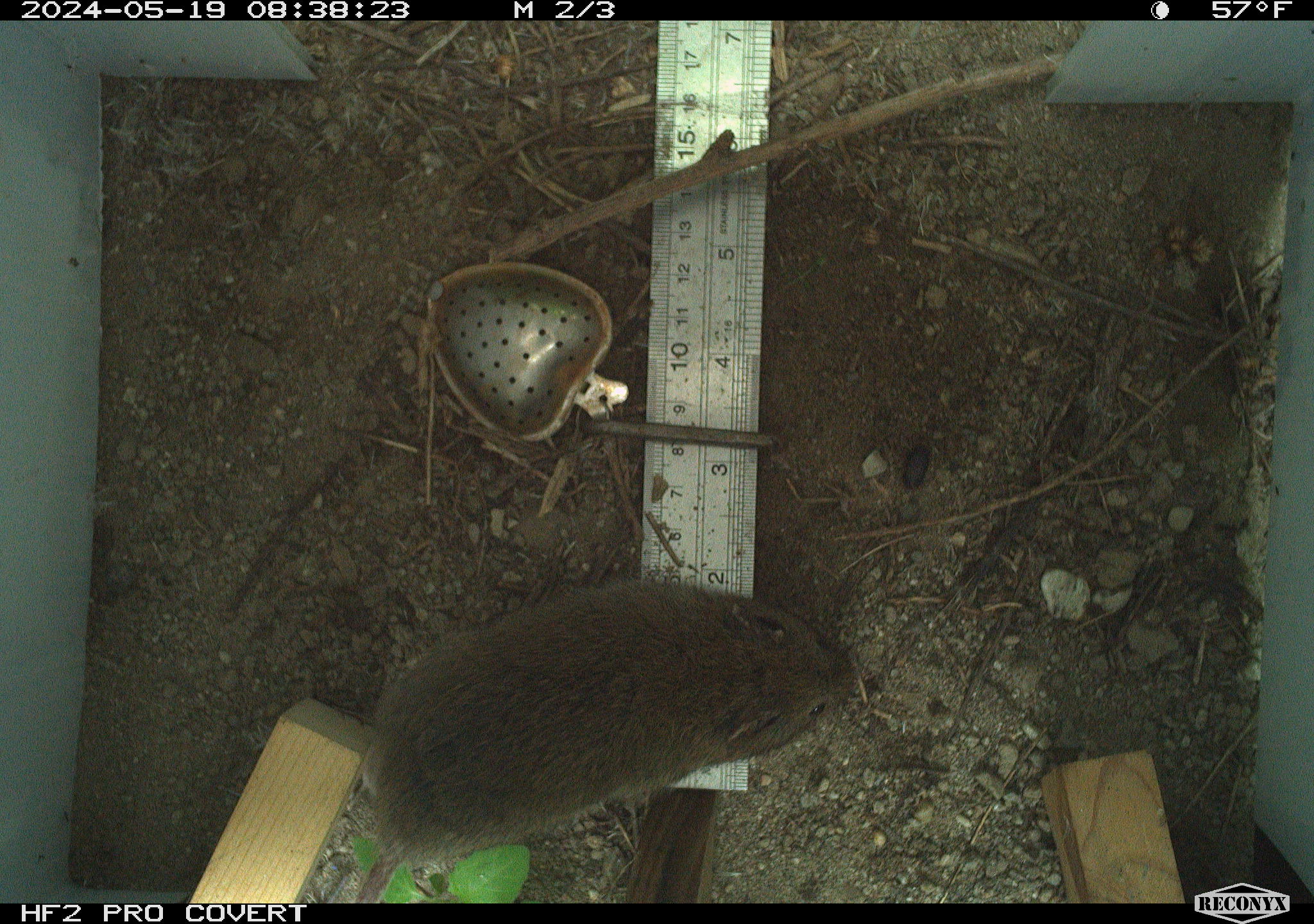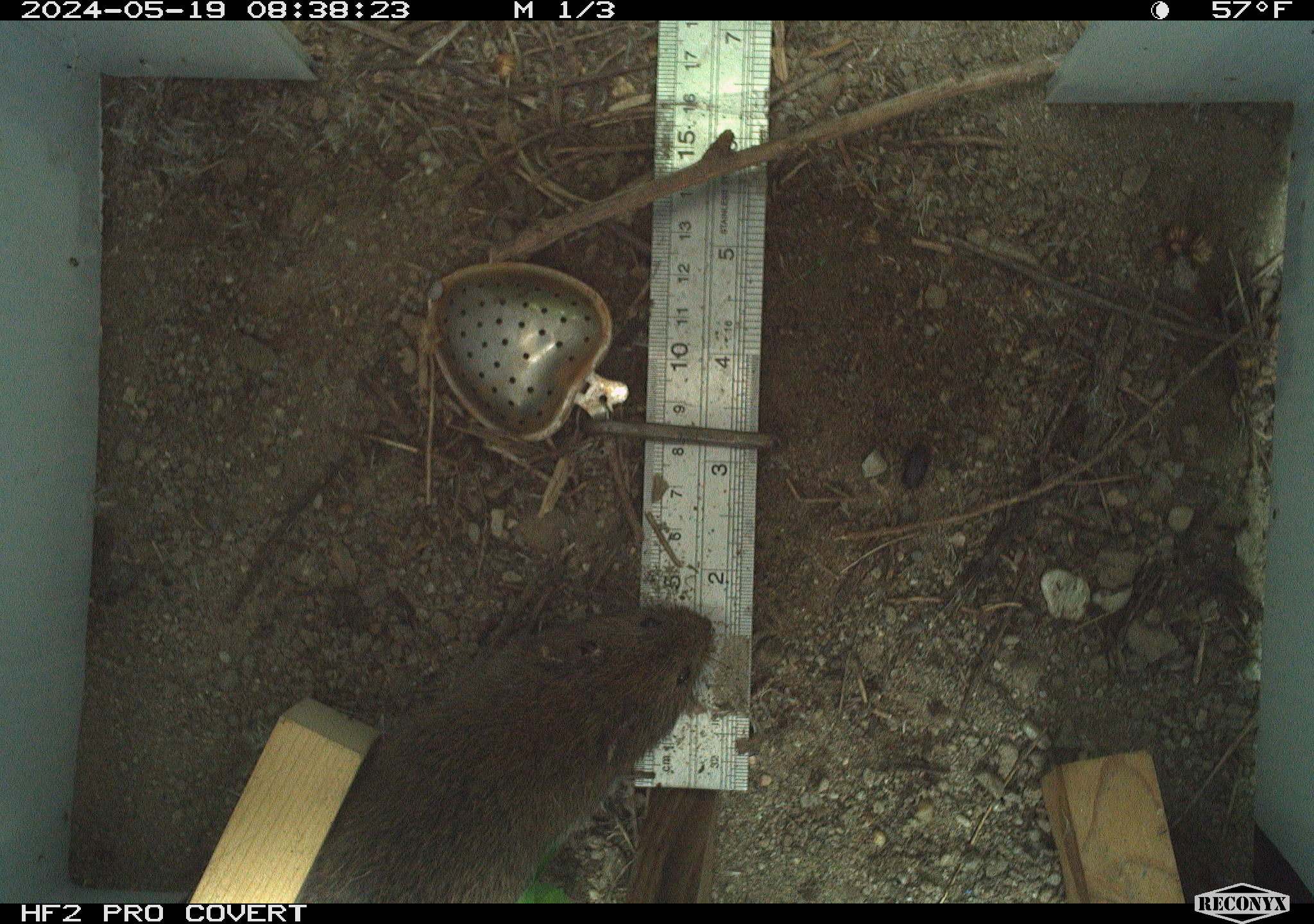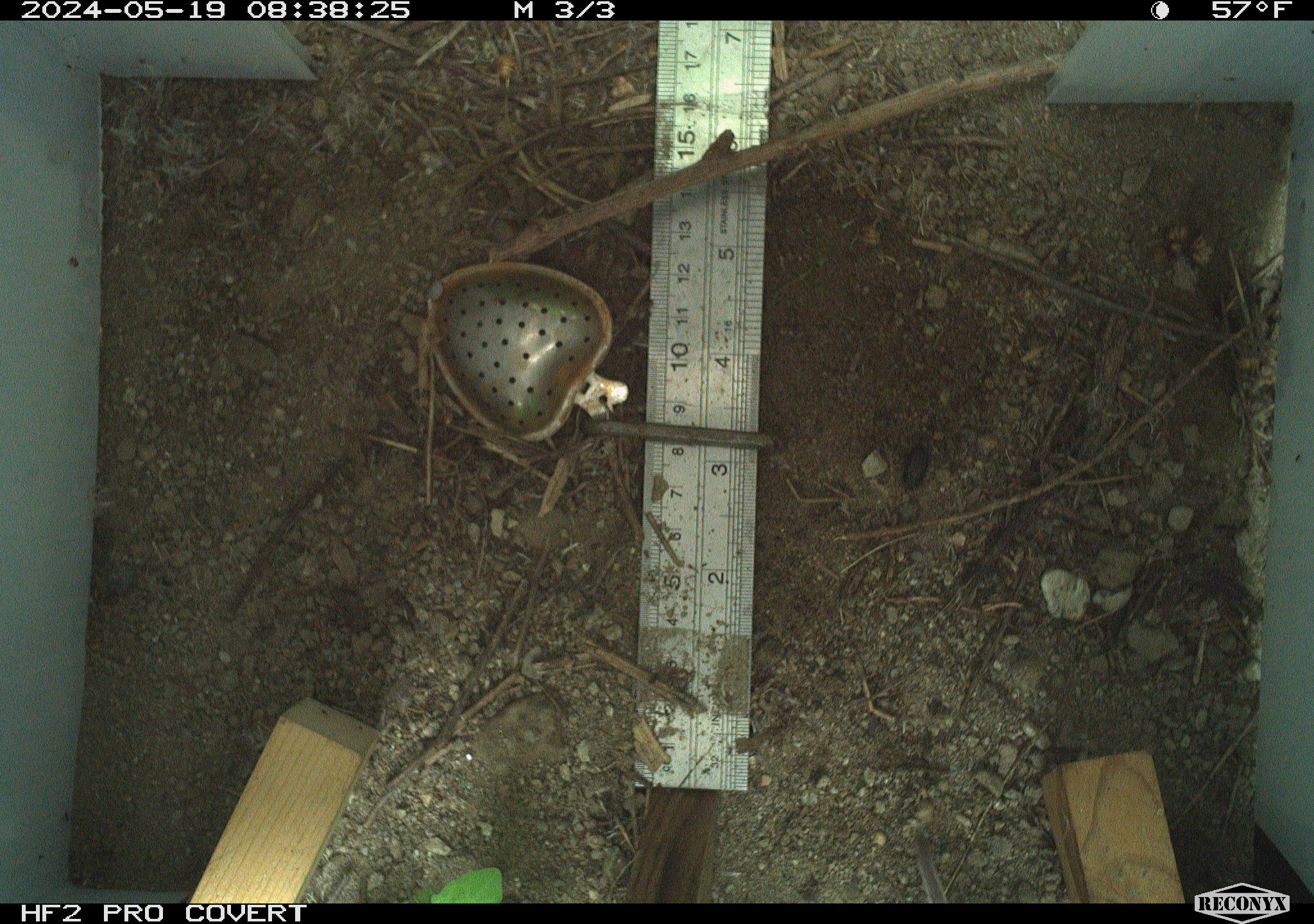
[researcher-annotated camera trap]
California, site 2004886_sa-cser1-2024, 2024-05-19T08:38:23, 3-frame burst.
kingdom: Animalia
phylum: Chordata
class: Mammalia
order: Rodentia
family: Cricetidae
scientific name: Cricetidae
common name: hamsters, voles, lemmings, and allies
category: cricetidae family